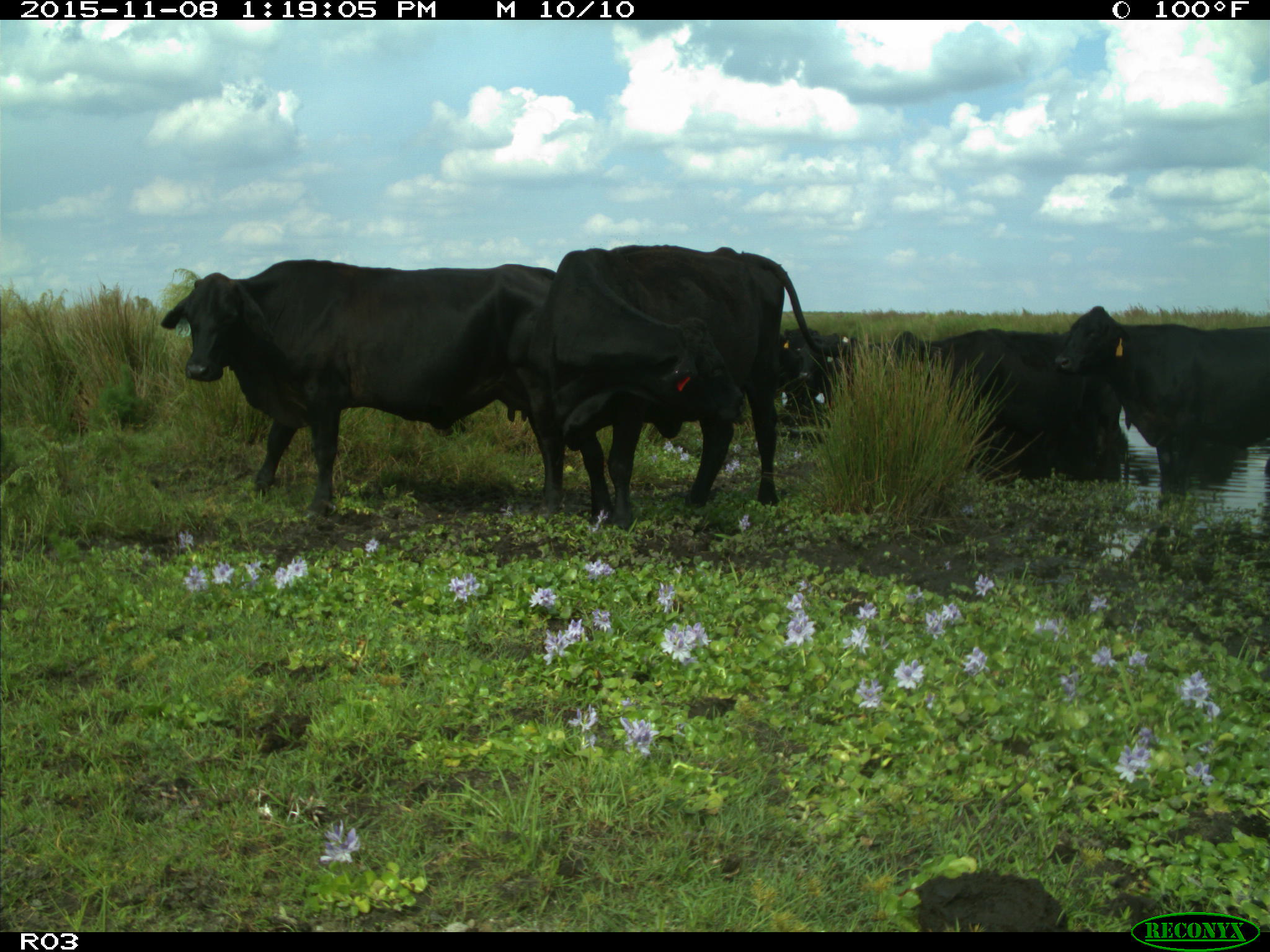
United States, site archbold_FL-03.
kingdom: Animalia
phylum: Chordata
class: Mammalia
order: Artiodactyla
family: Bovidae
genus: Bos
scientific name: Bos taurus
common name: domestic cow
Bos taurus (domestic cow).